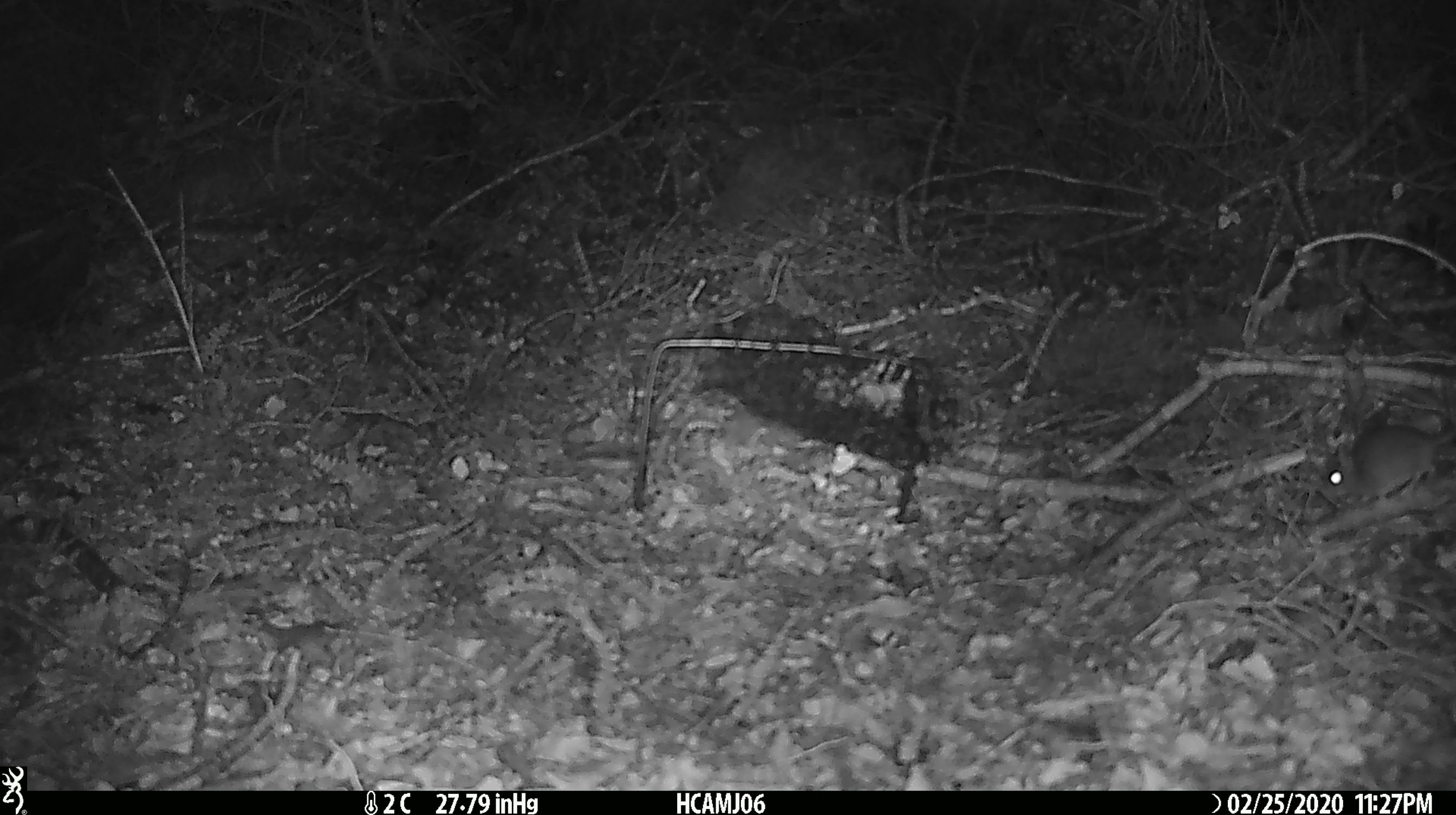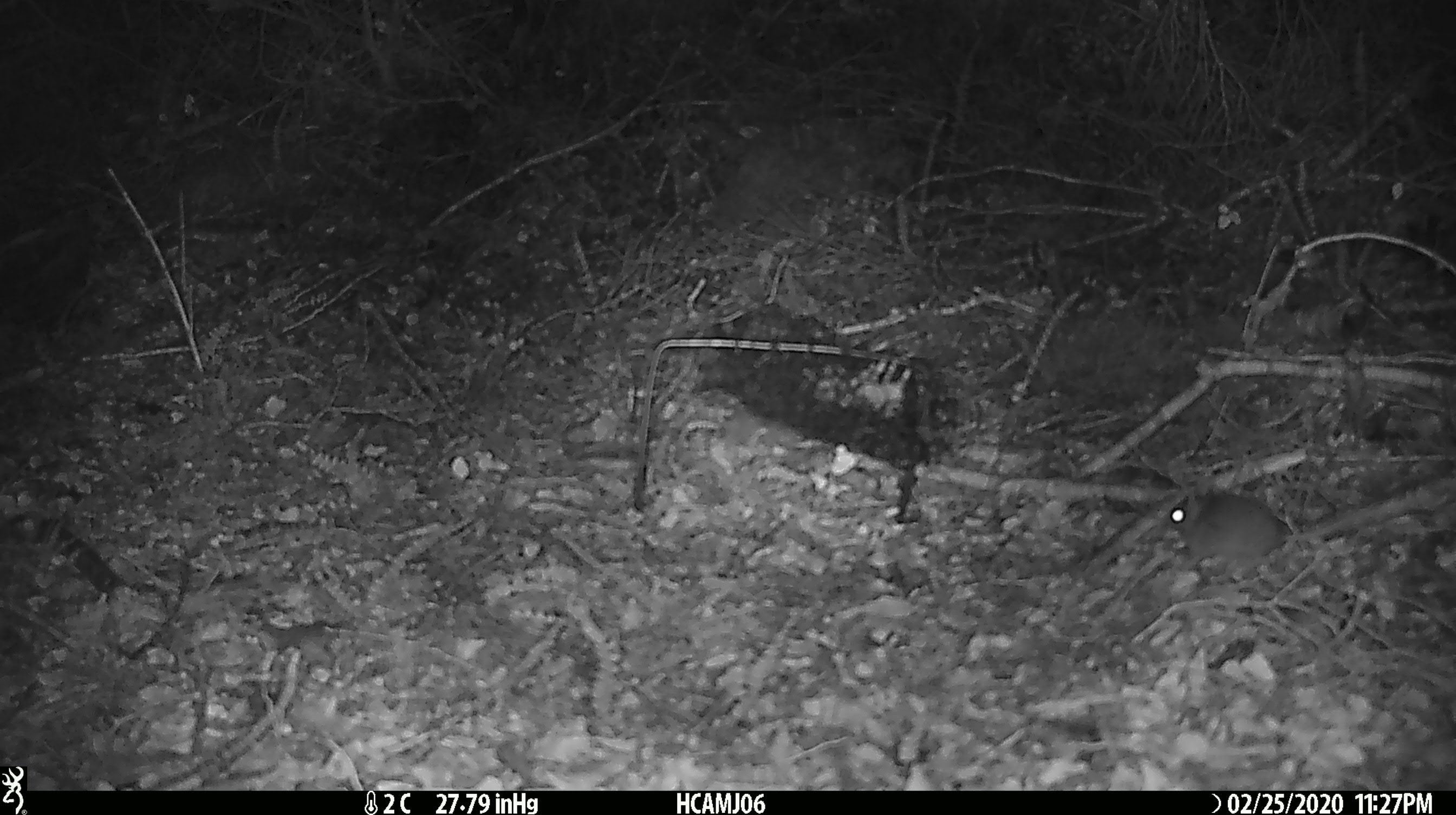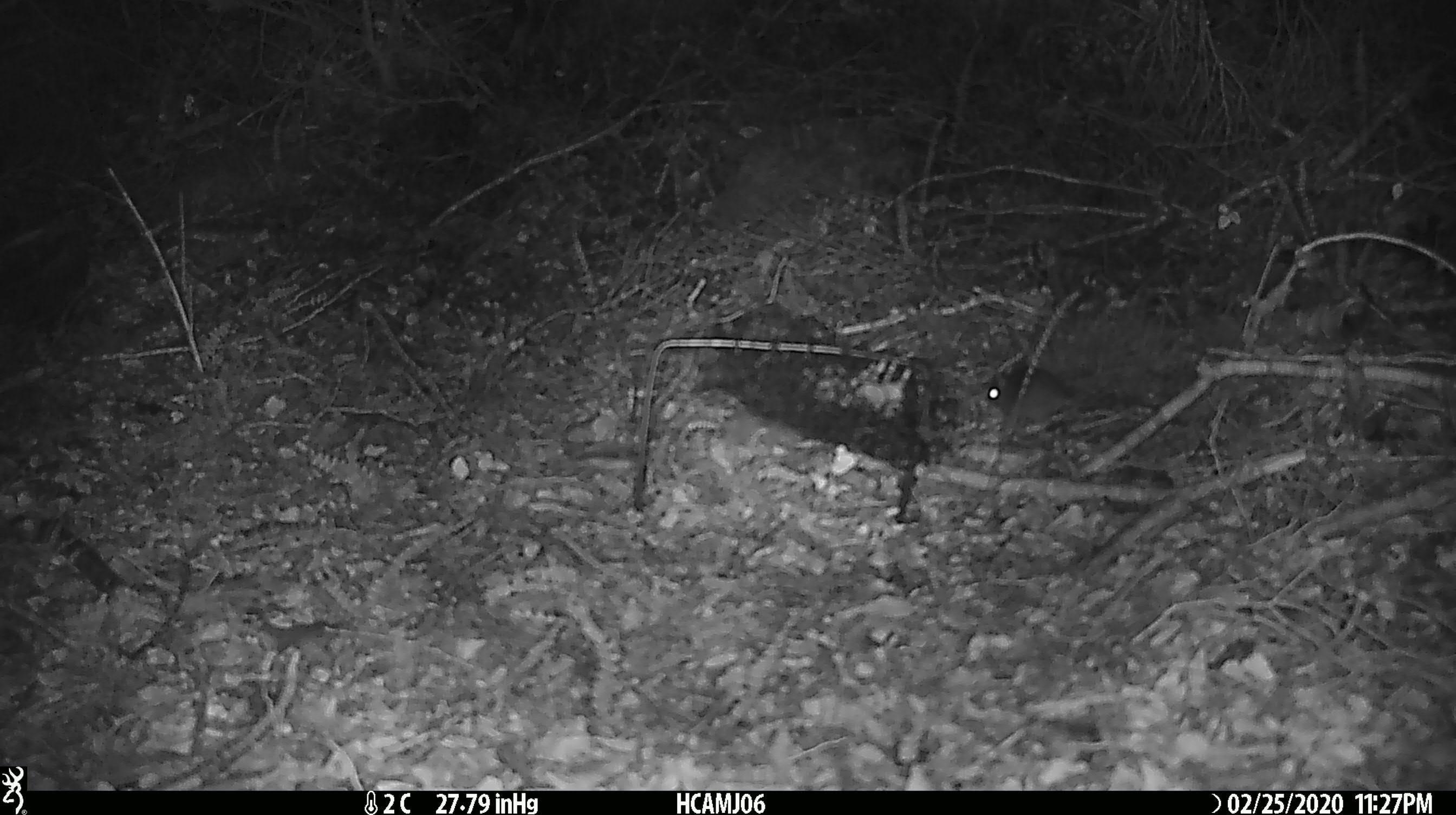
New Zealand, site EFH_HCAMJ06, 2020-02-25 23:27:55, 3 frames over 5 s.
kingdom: Animalia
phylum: Chordata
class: Mammalia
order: Rodentia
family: Muridae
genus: Mus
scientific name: Mus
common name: mouse